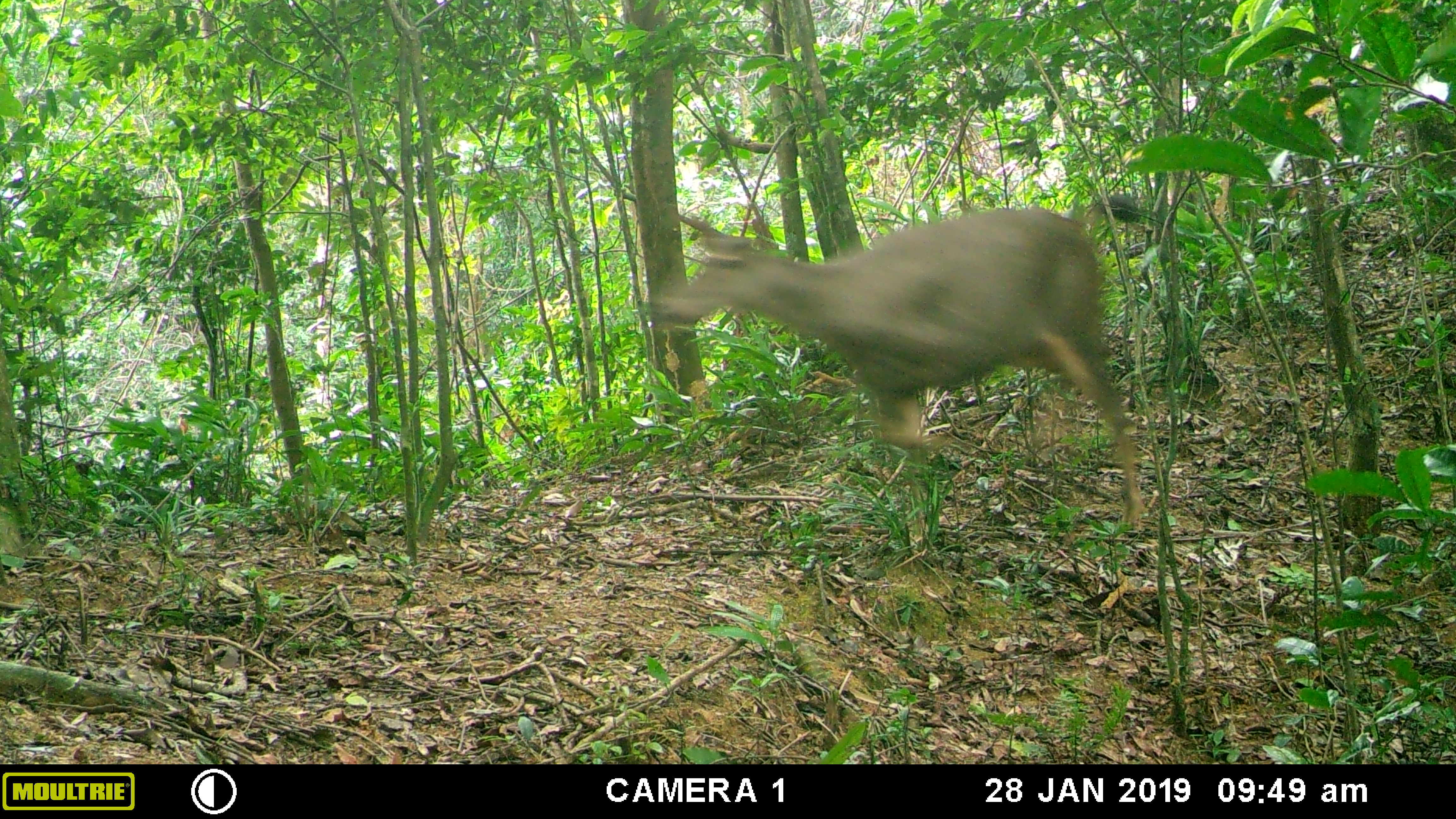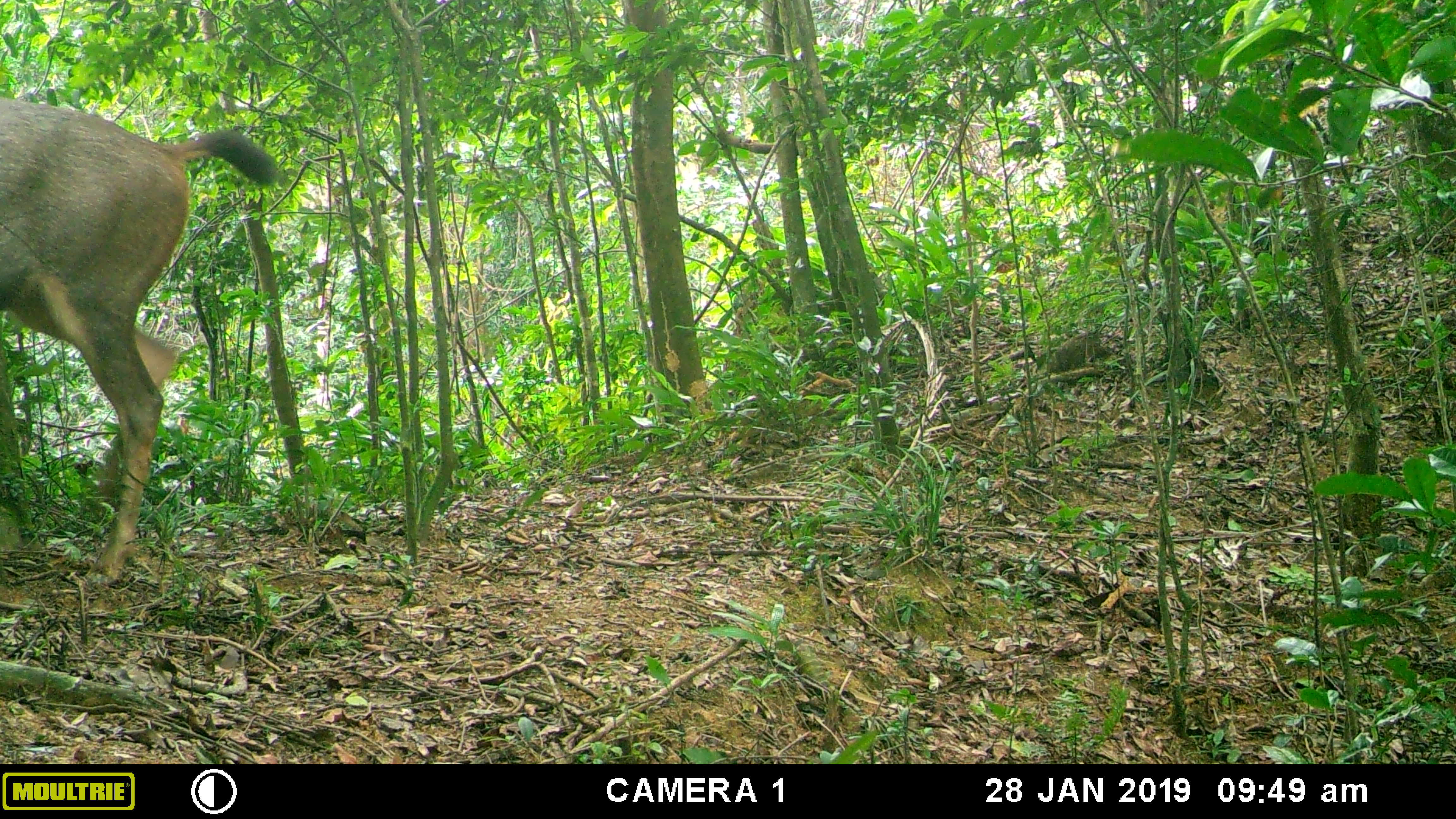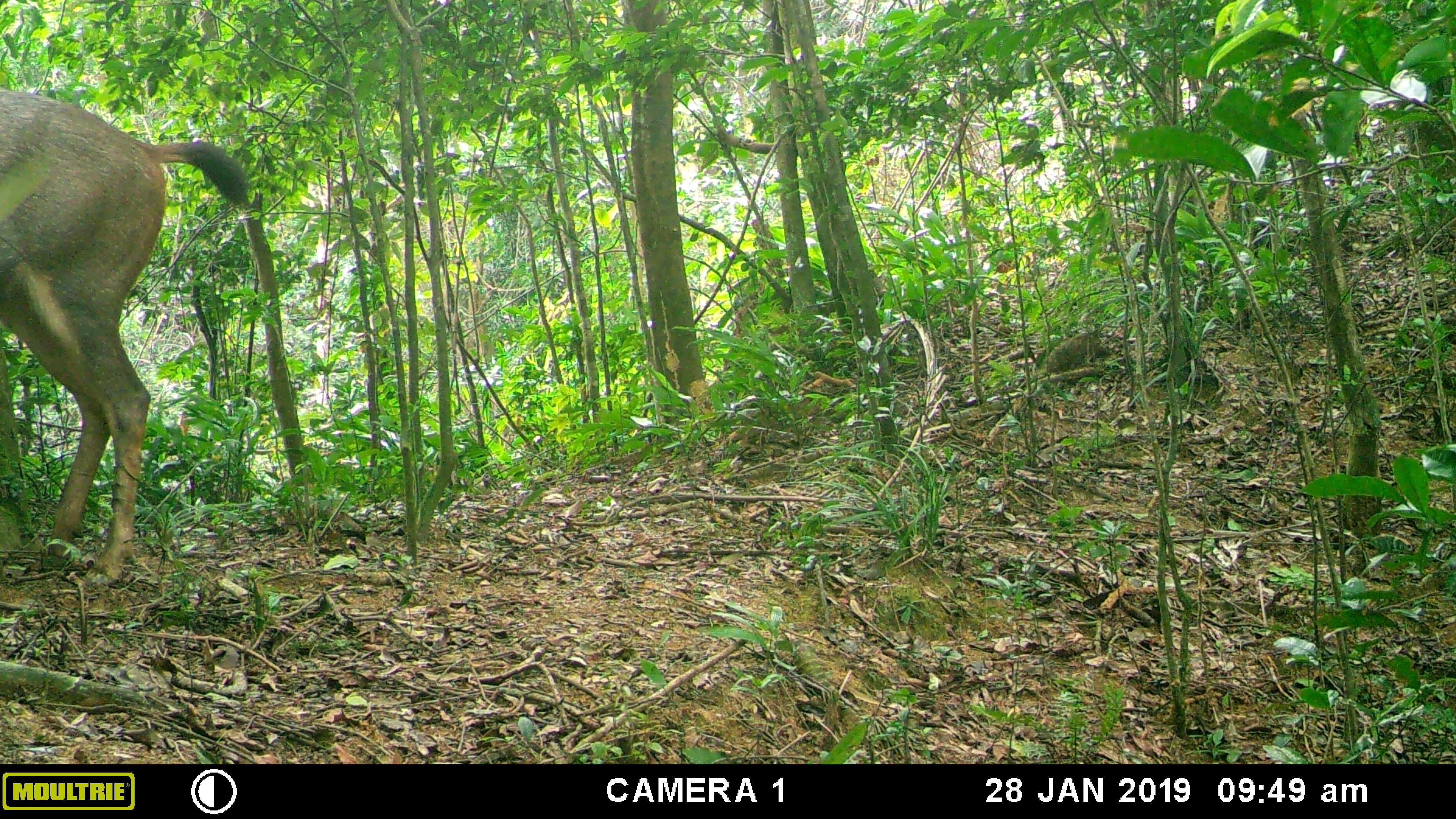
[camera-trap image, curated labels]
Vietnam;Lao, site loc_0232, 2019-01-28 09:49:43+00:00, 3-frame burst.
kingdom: Animalia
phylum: Chordata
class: Mammalia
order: Artiodactyla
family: Cervidae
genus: Rusa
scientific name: Rusa unicolor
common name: sambar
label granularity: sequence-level